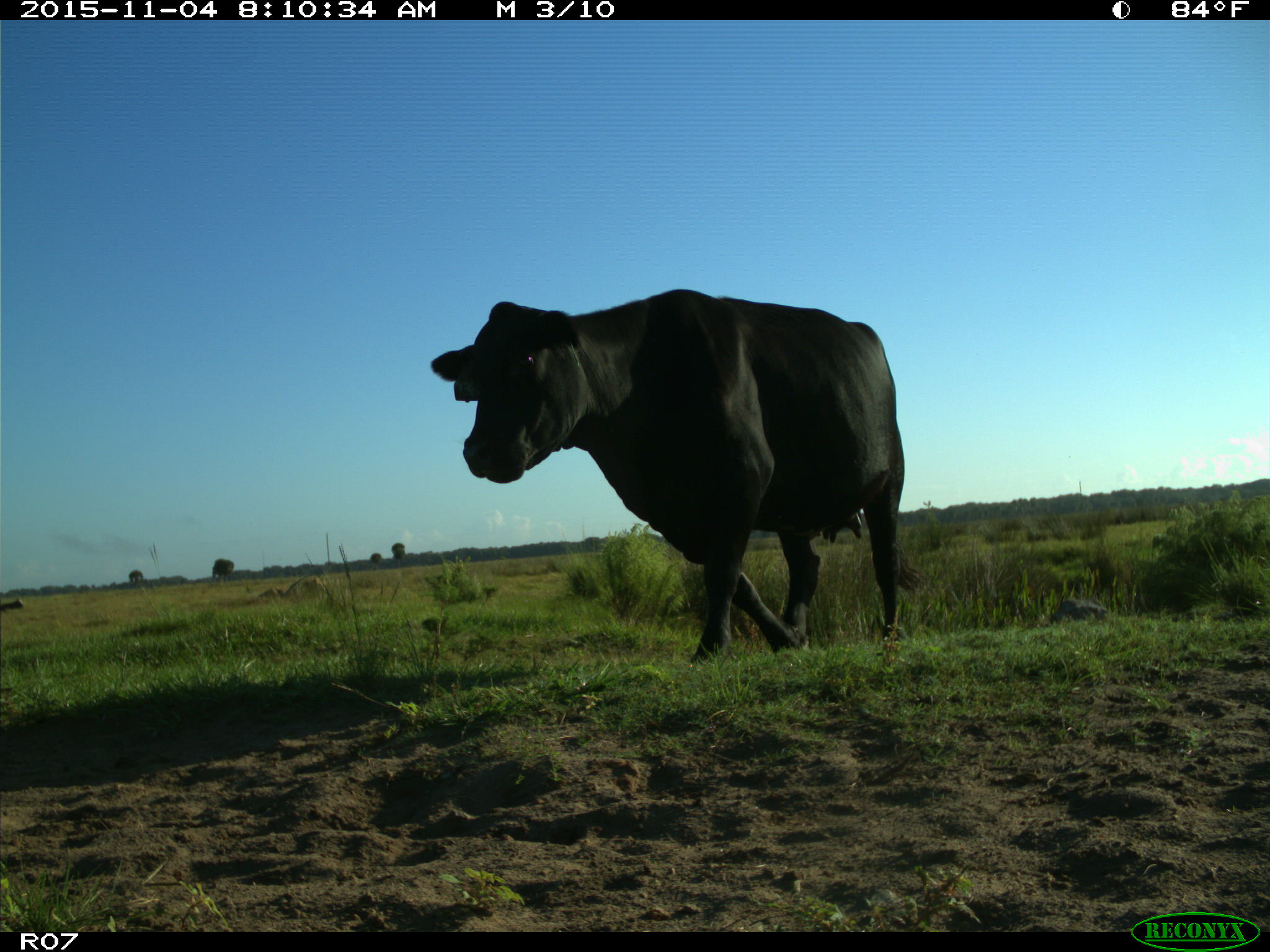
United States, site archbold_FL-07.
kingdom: Animalia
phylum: Chordata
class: Mammalia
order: Artiodactyla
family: Bovidae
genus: Bos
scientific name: Bos taurus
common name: domestic cow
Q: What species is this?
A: Bos taurus (domestic cow).